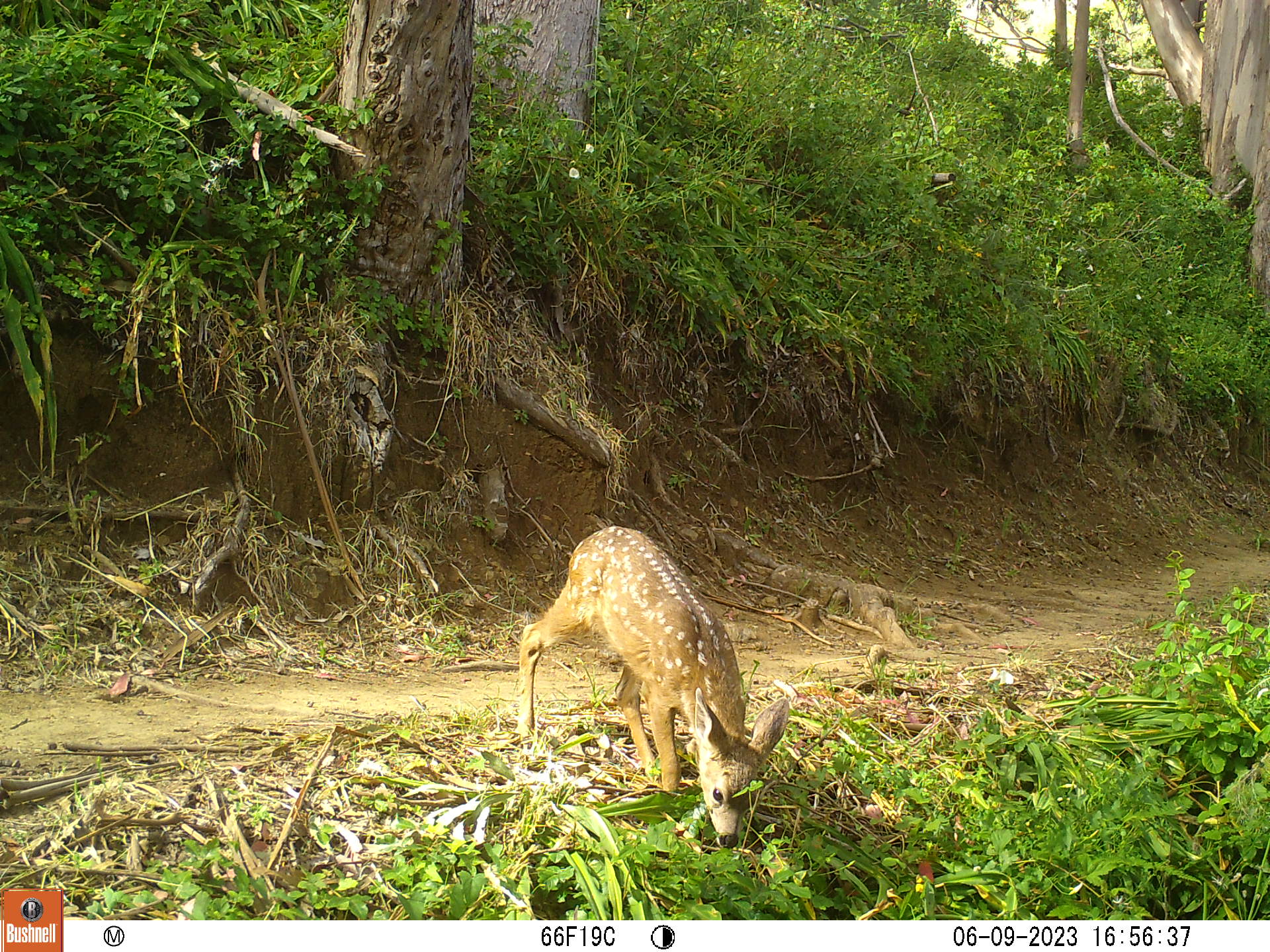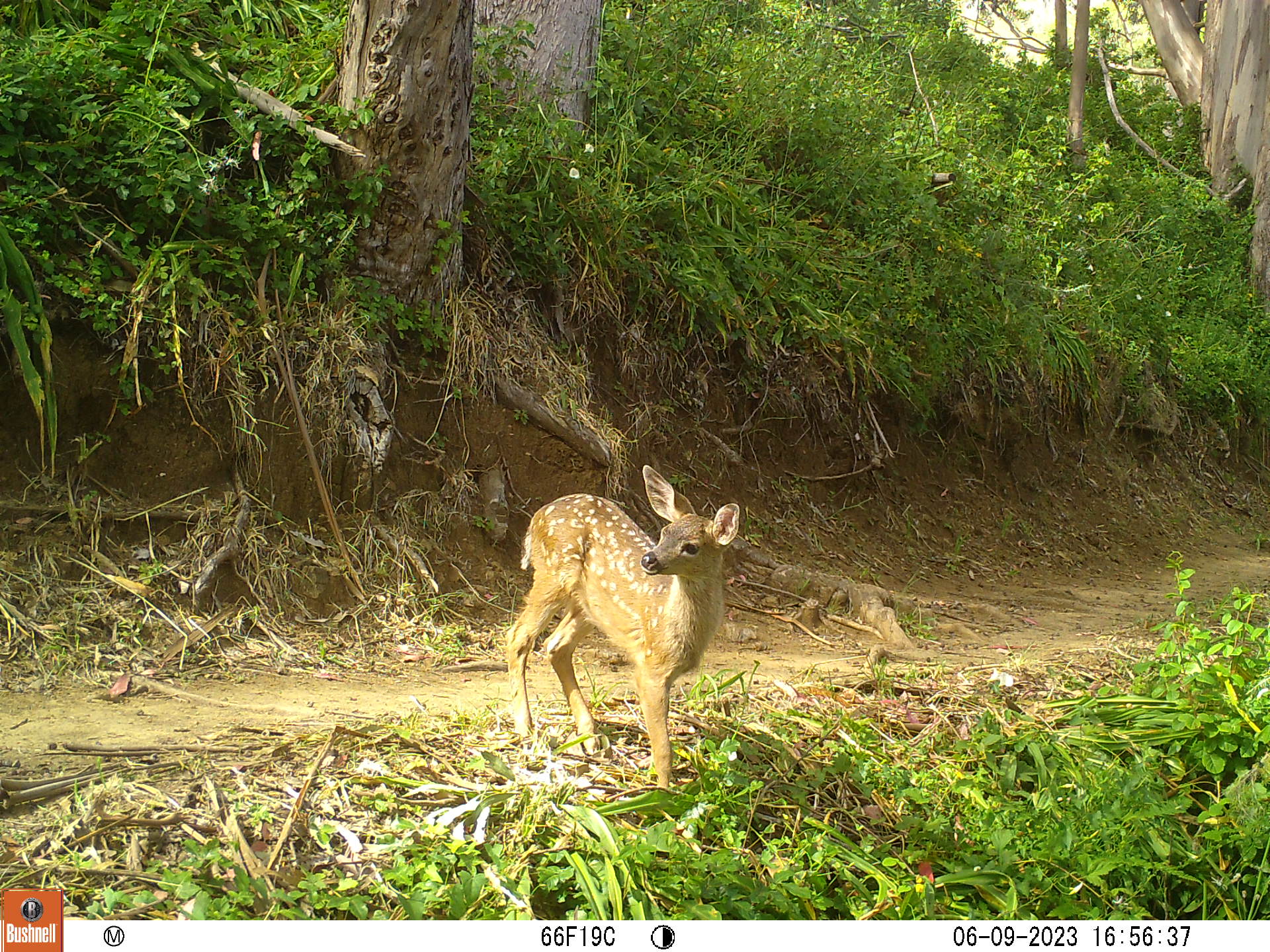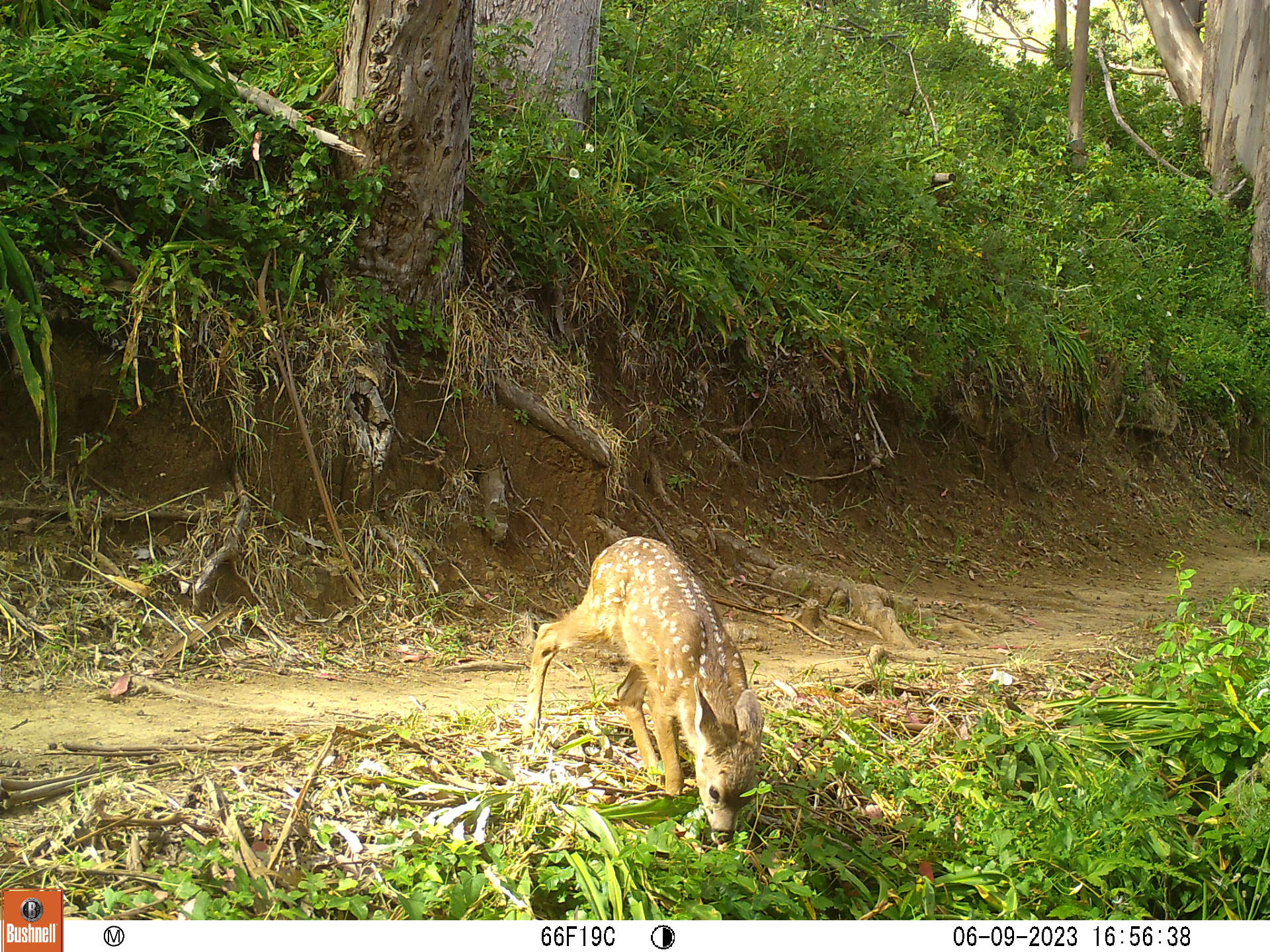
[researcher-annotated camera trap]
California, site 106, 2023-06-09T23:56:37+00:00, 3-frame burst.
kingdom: Animalia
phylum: Chordata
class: Mammalia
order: Artiodactyla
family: Cervidae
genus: Odocoileus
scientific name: Odocoileus hemionus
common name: mule deer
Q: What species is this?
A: Mule deer (Odocoileus hemionus).